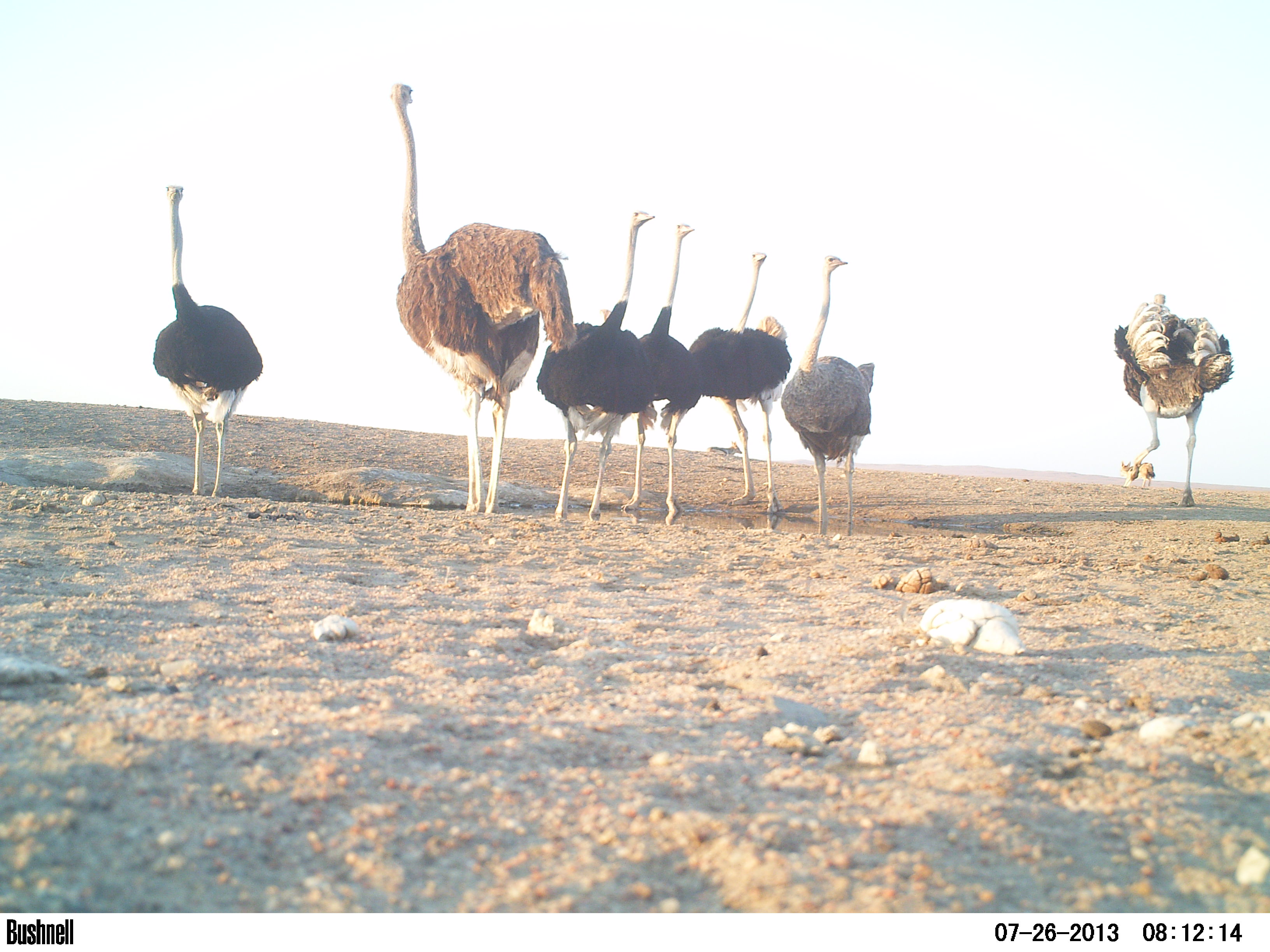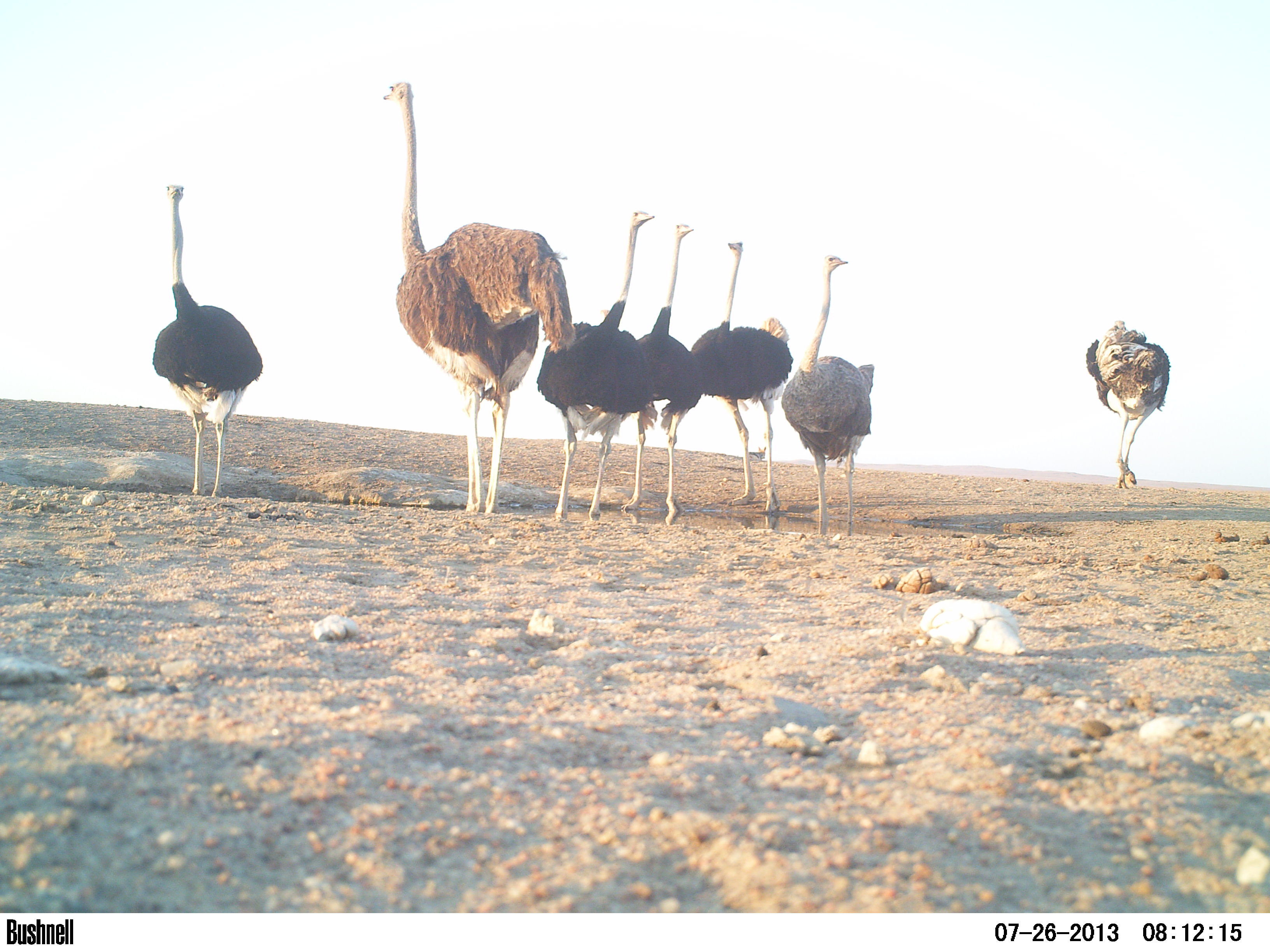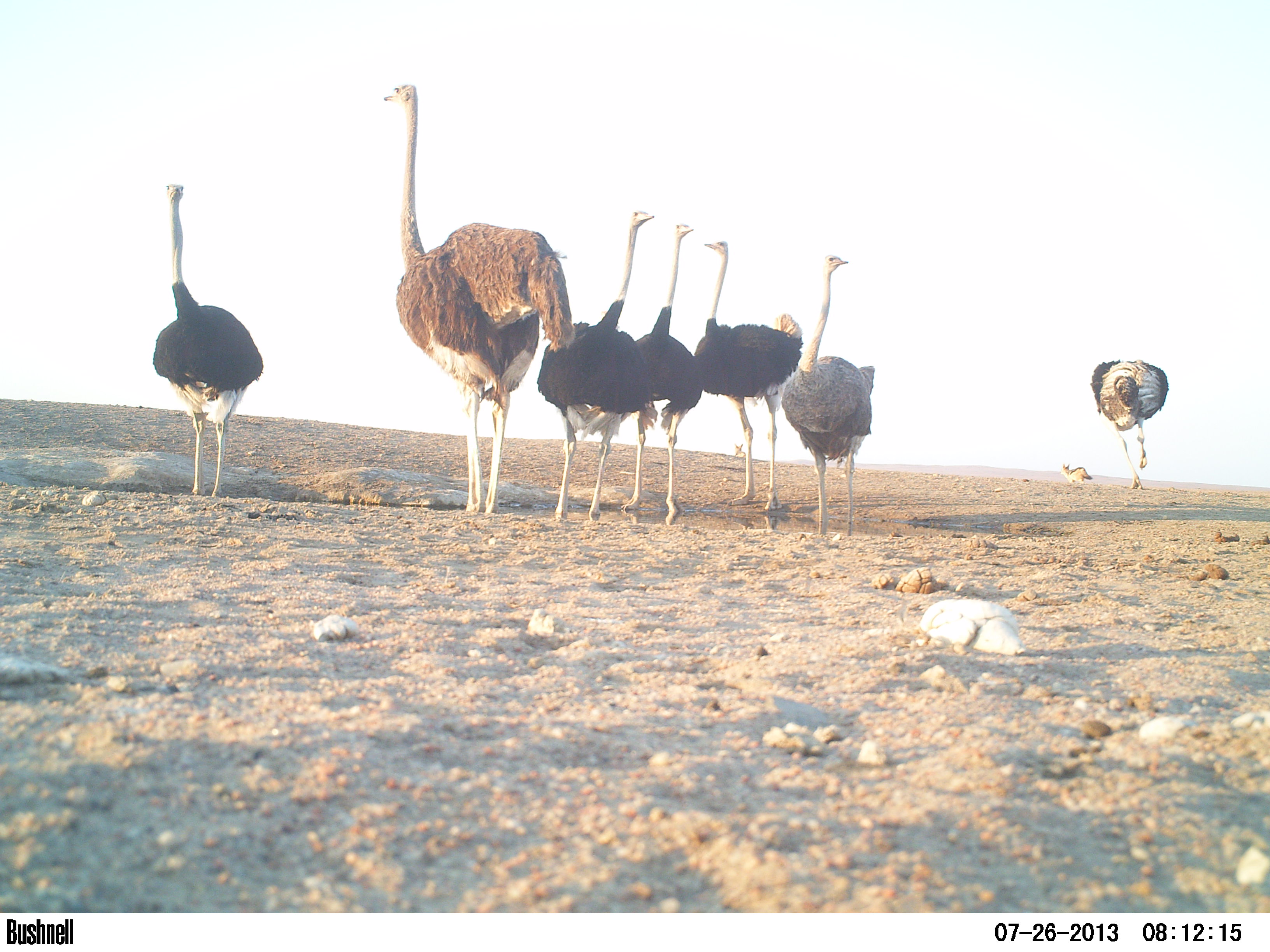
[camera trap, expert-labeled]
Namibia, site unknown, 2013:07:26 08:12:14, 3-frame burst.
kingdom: Animalia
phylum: Chordata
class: Aves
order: Struthioniformes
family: Struthionidae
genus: Struthio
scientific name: Struthio camelus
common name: common ostrich